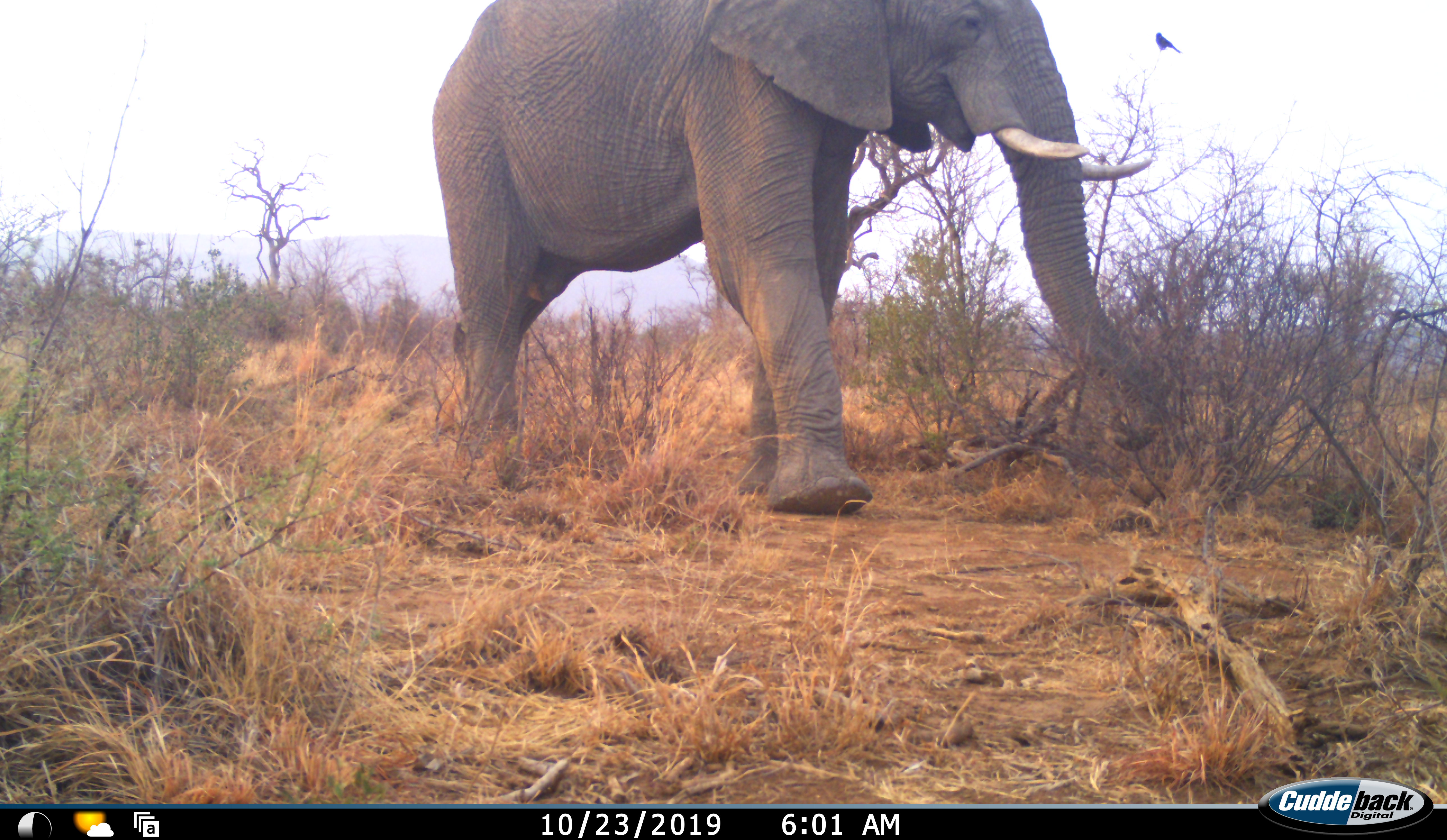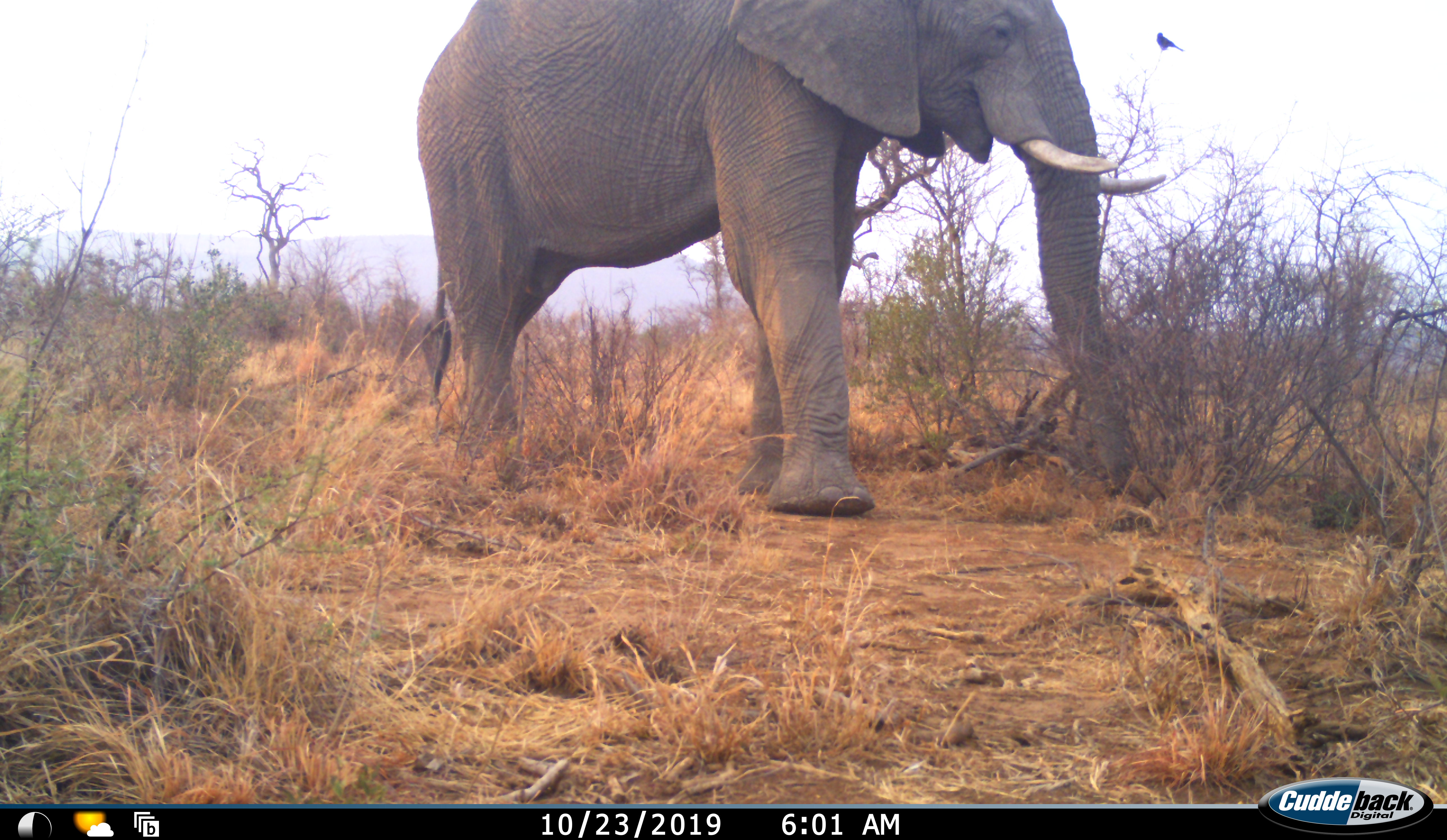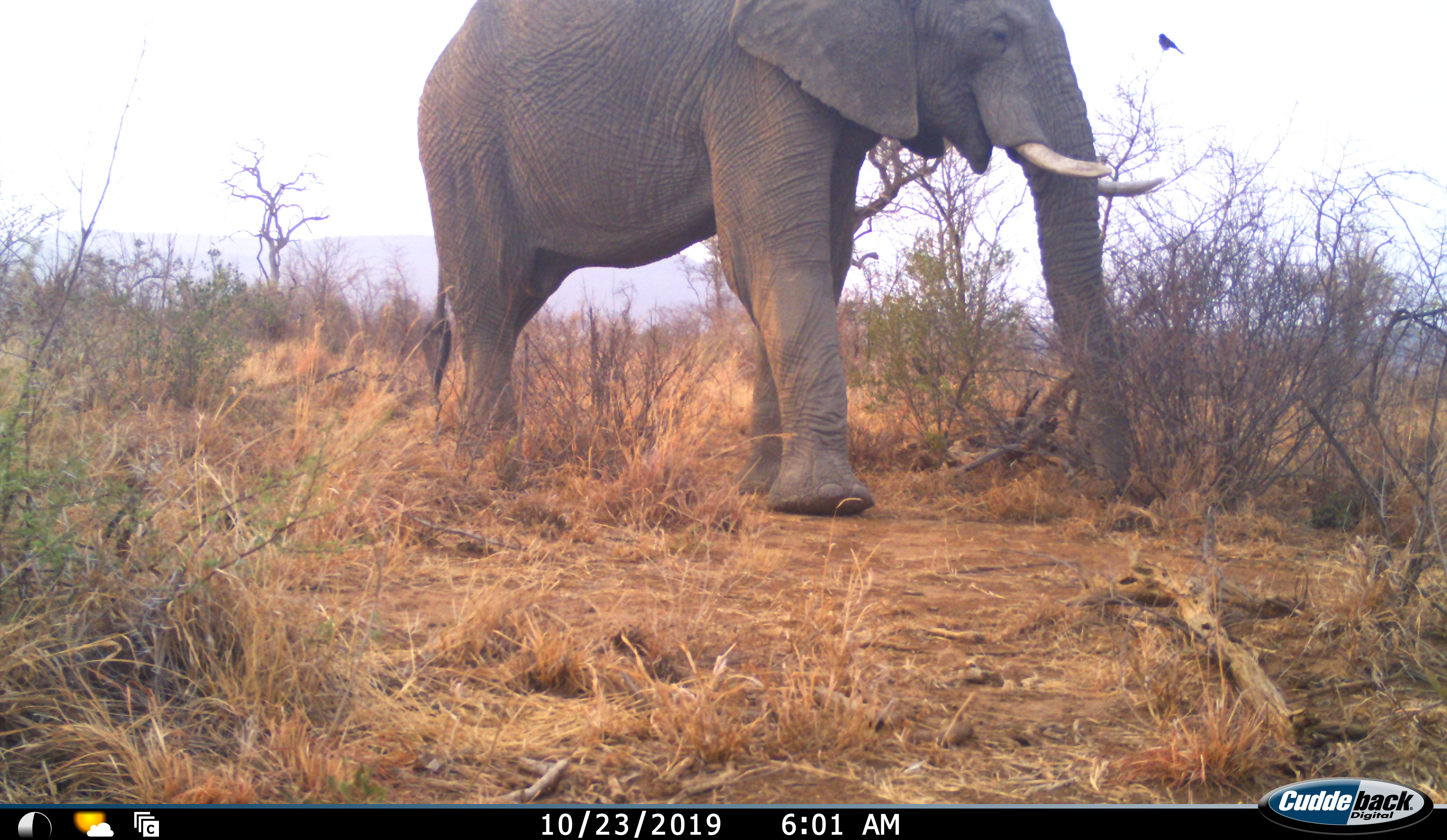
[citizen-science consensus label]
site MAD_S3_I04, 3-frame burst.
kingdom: Animalia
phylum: Chordata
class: Mammalia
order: Proboscidea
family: Elephantidae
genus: Loxodonta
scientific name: Loxodonta africana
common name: african bush elephant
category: elephant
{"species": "elephant (african bush elephant) (Loxodonta africana)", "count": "1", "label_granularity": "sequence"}